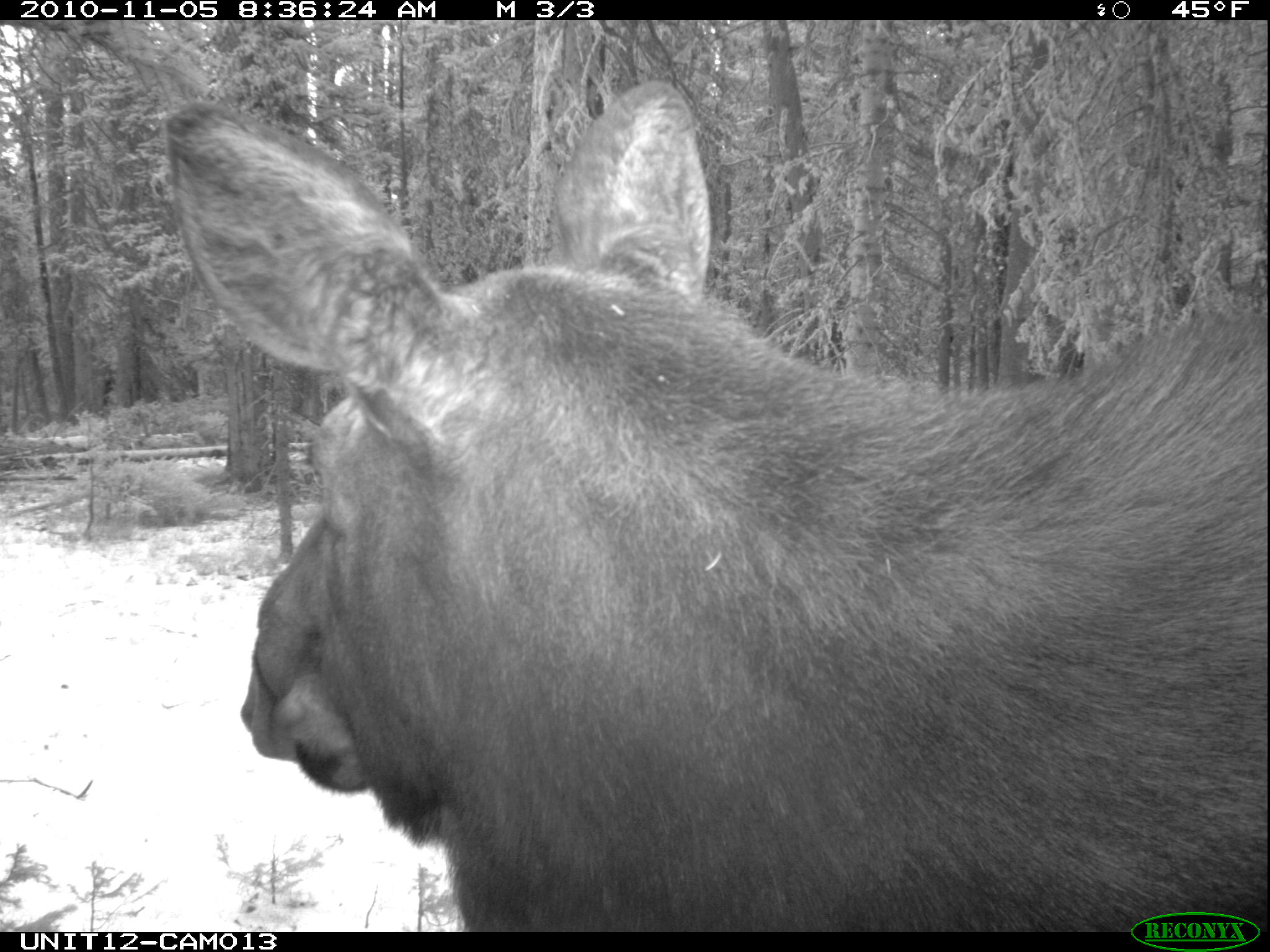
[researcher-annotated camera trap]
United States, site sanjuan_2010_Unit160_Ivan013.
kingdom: Animalia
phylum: Chordata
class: Mammalia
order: Artiodactyla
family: Cervidae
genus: Alces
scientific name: Alces alces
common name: moose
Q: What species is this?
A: Alces alces (moose).